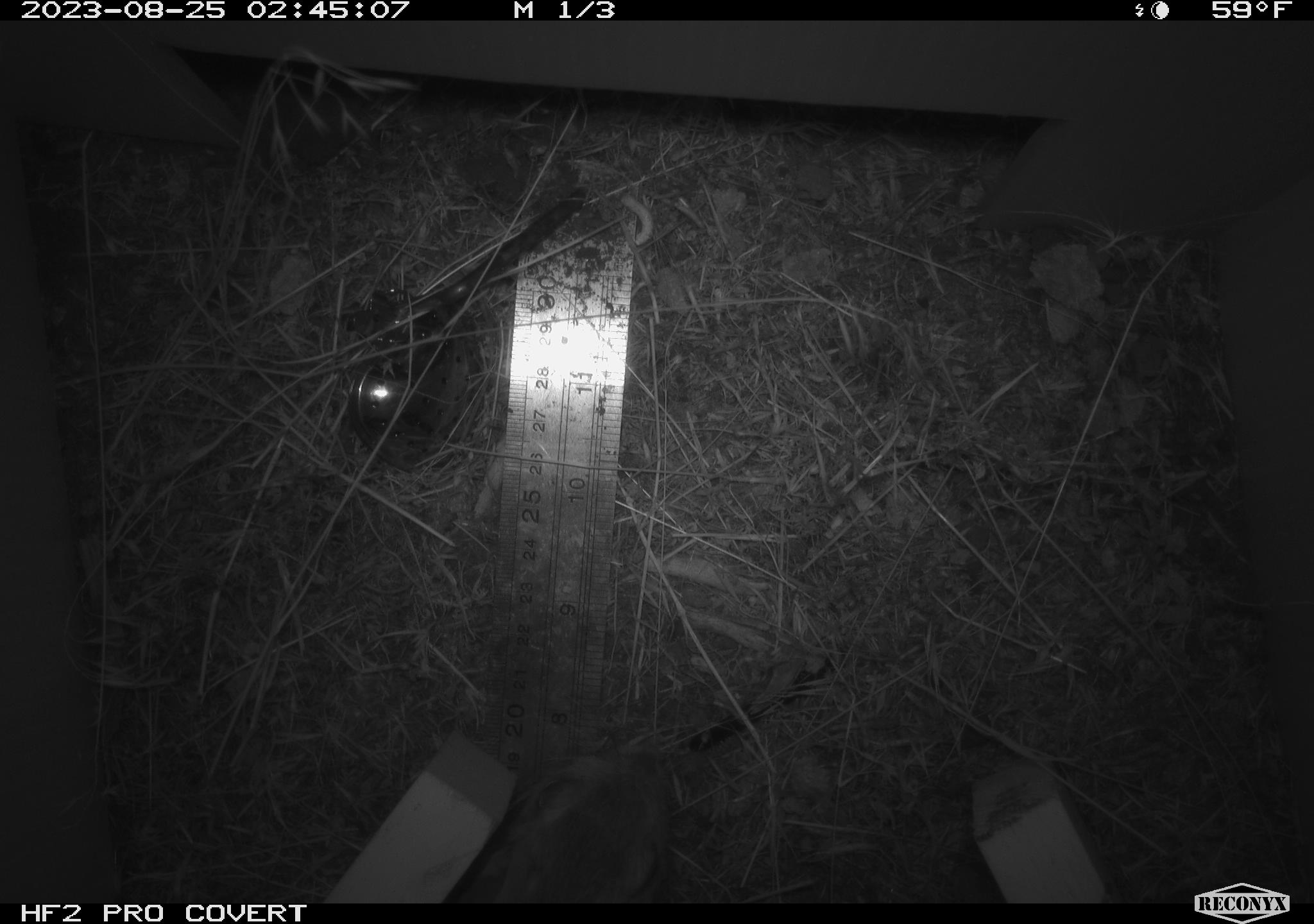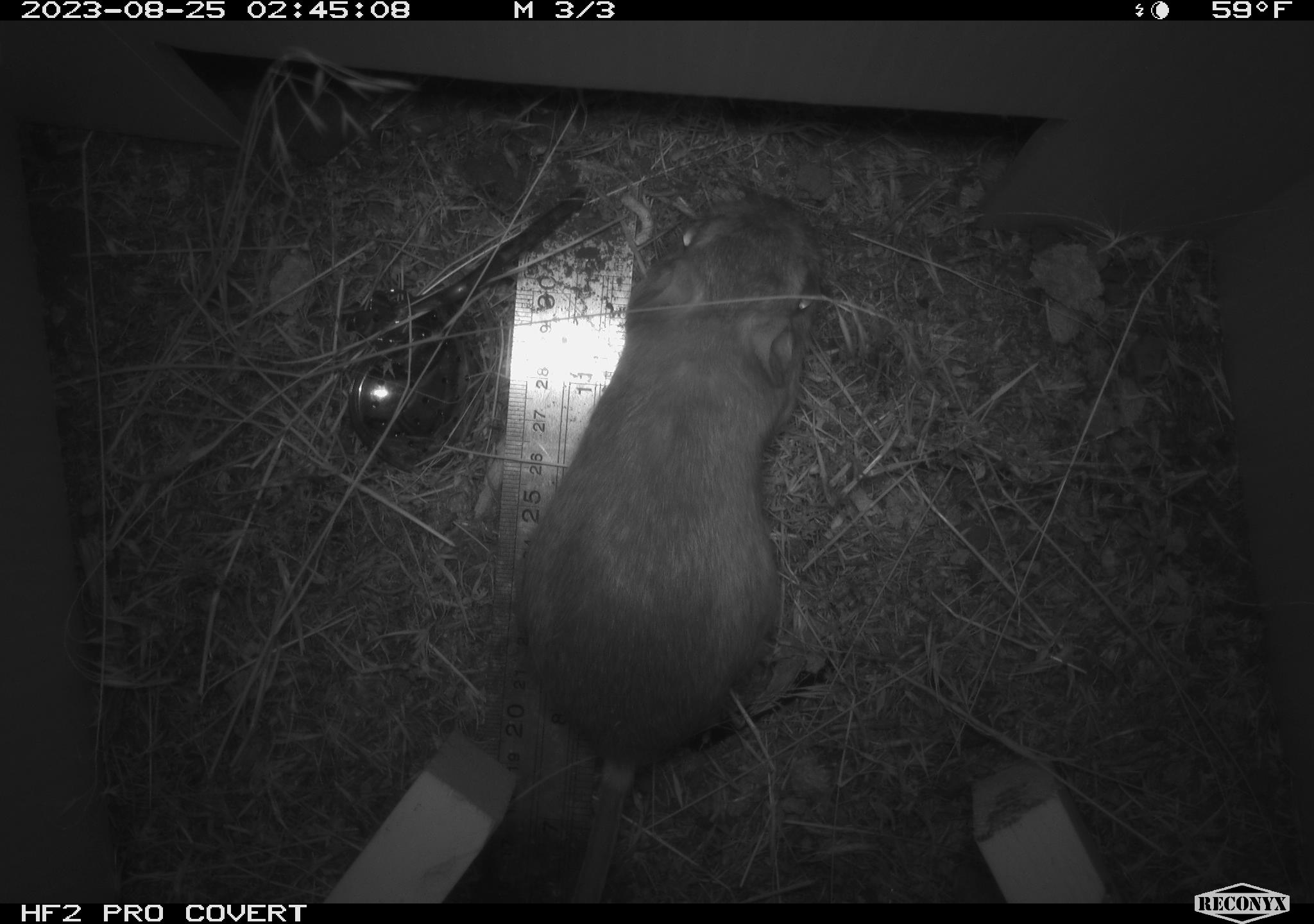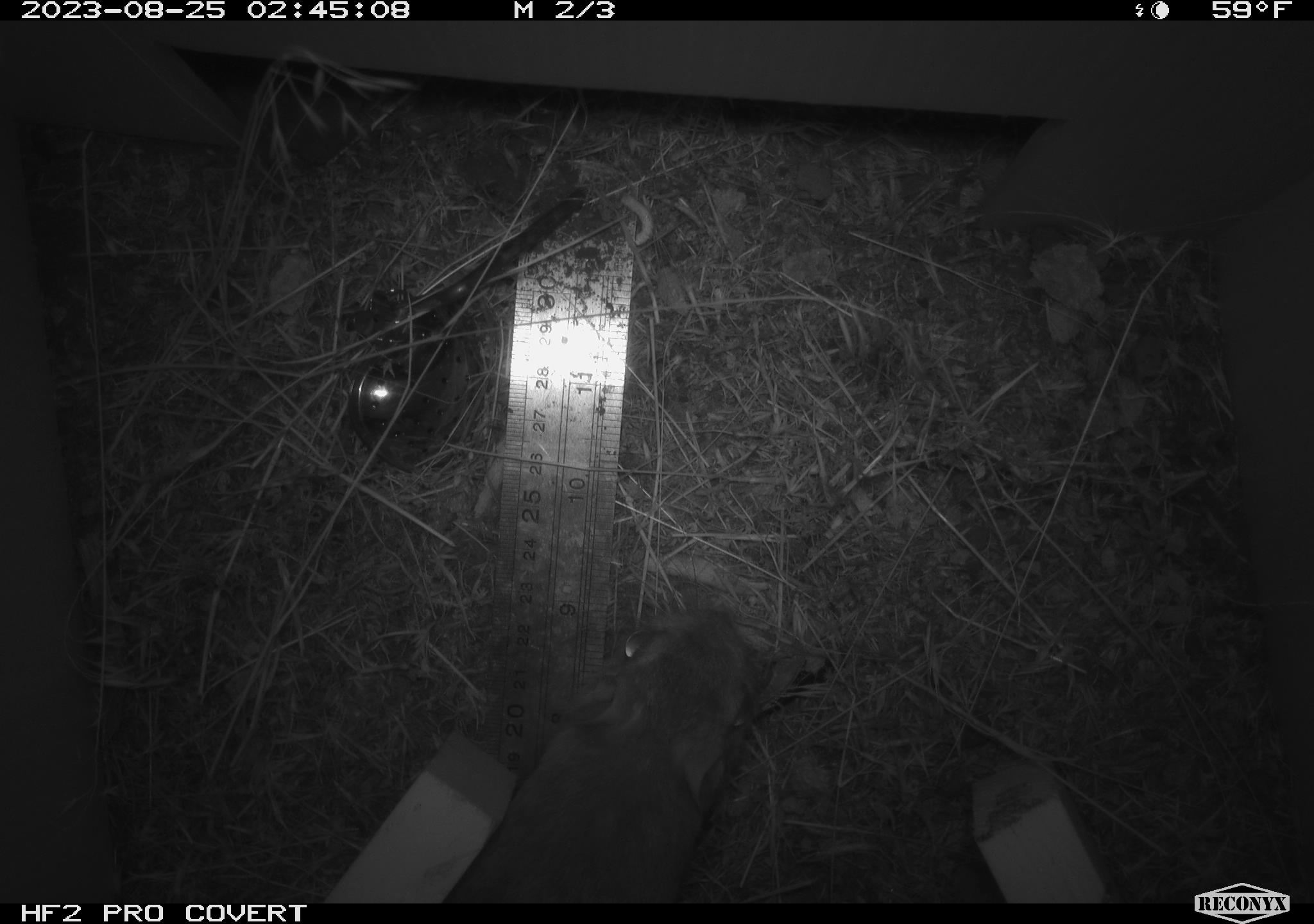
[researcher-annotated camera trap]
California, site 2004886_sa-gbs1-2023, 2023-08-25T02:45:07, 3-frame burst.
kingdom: Animalia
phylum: Chordata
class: Mammalia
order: Rodentia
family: Heteromyidae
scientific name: Heteromyidae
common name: kangaroo rats and pocket mice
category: heteromyidae family